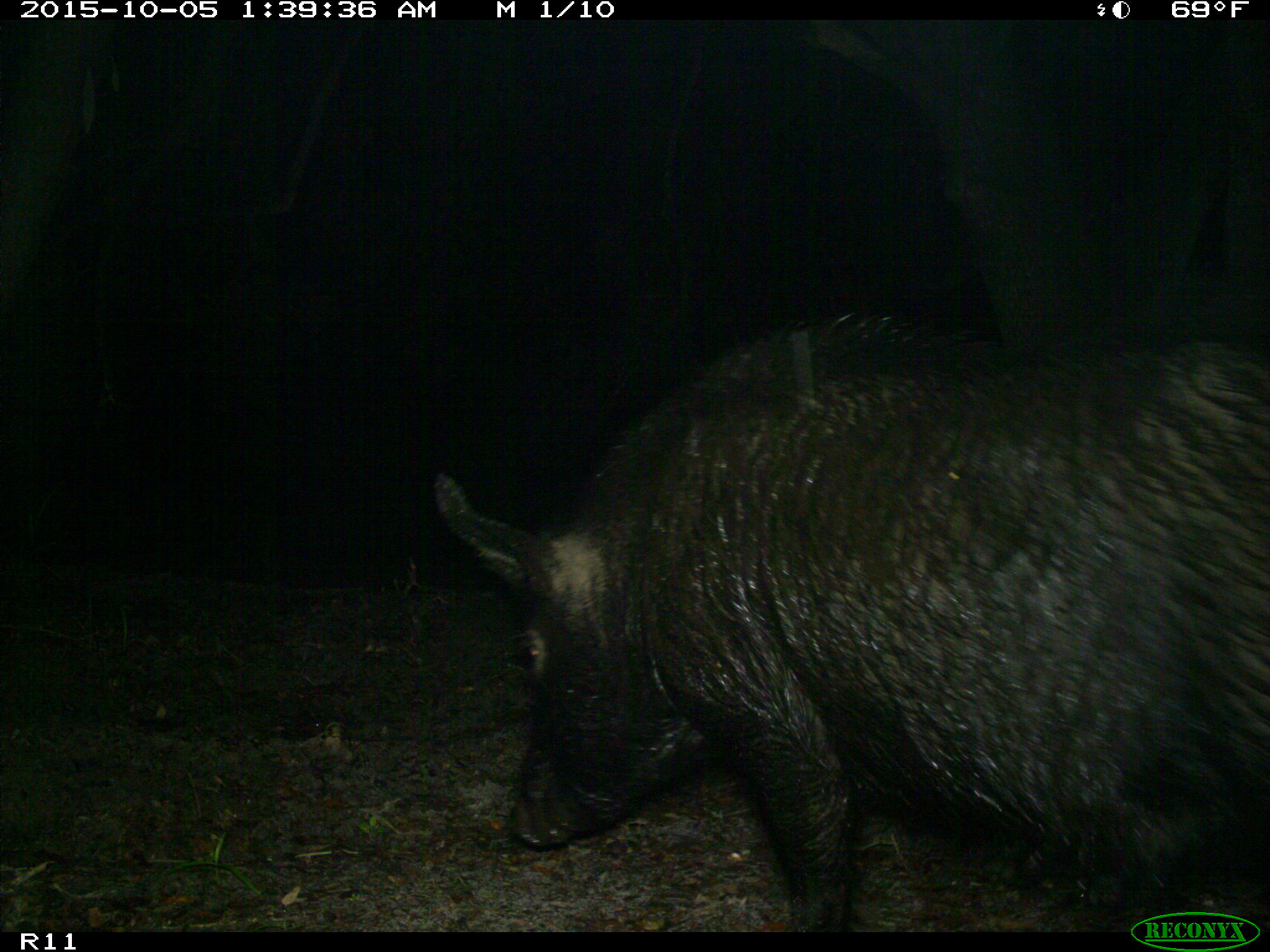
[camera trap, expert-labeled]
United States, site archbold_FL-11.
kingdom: Animalia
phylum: Chordata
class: Mammalia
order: Artiodactyla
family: Suidae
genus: Sus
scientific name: Sus scrofa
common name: wild boar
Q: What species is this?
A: Sus scrofa (wild boar).